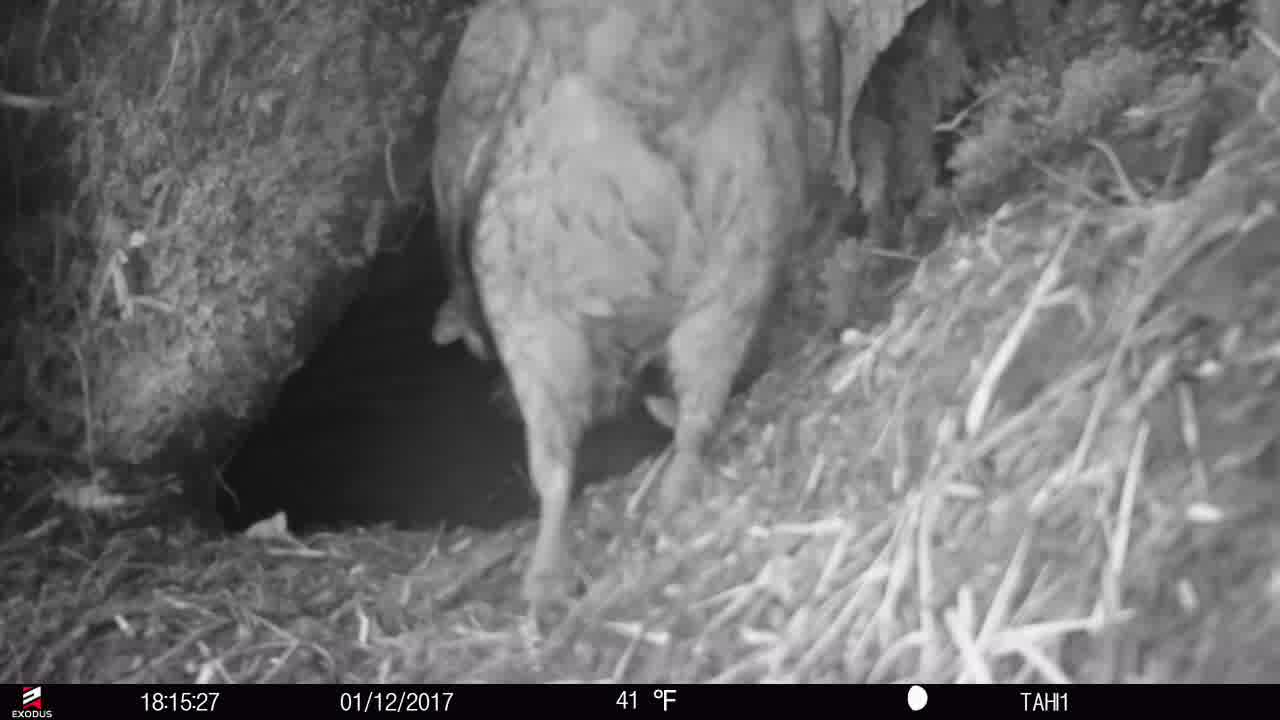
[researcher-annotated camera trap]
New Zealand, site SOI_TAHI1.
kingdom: Animalia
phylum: Chordata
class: Aves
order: Psittaciformes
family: Strigopidae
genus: Nestor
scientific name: Nestor notabilis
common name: kea